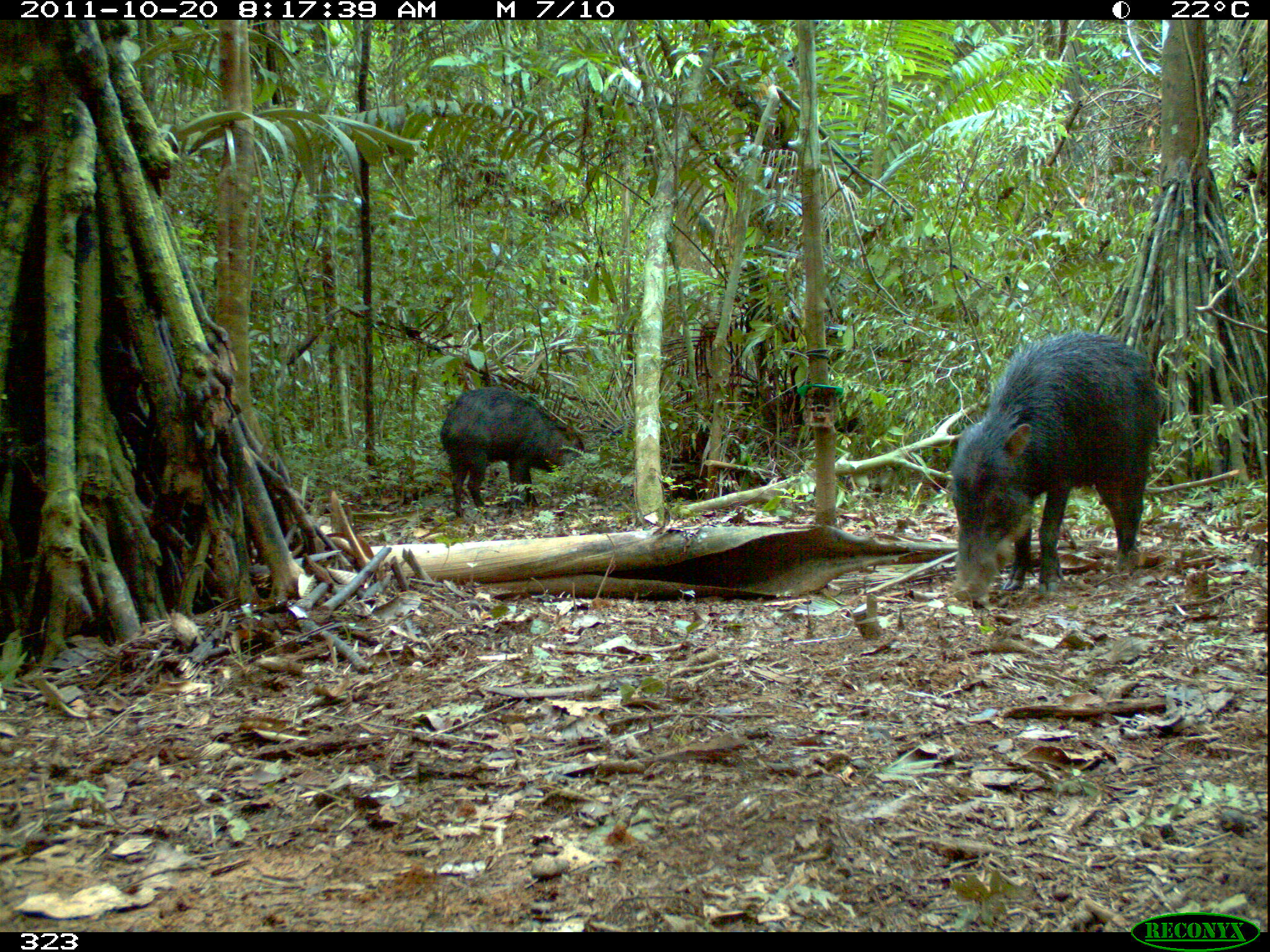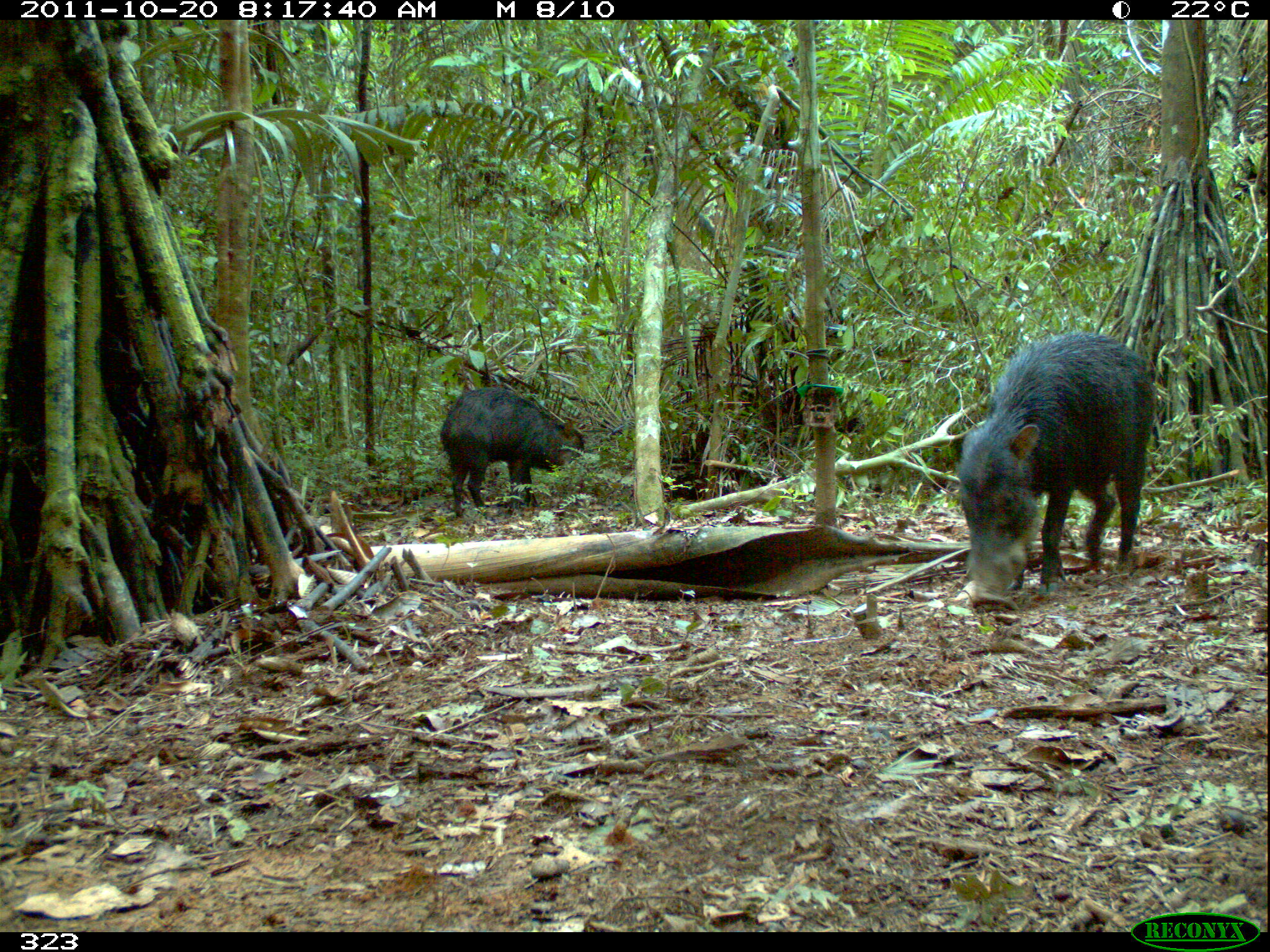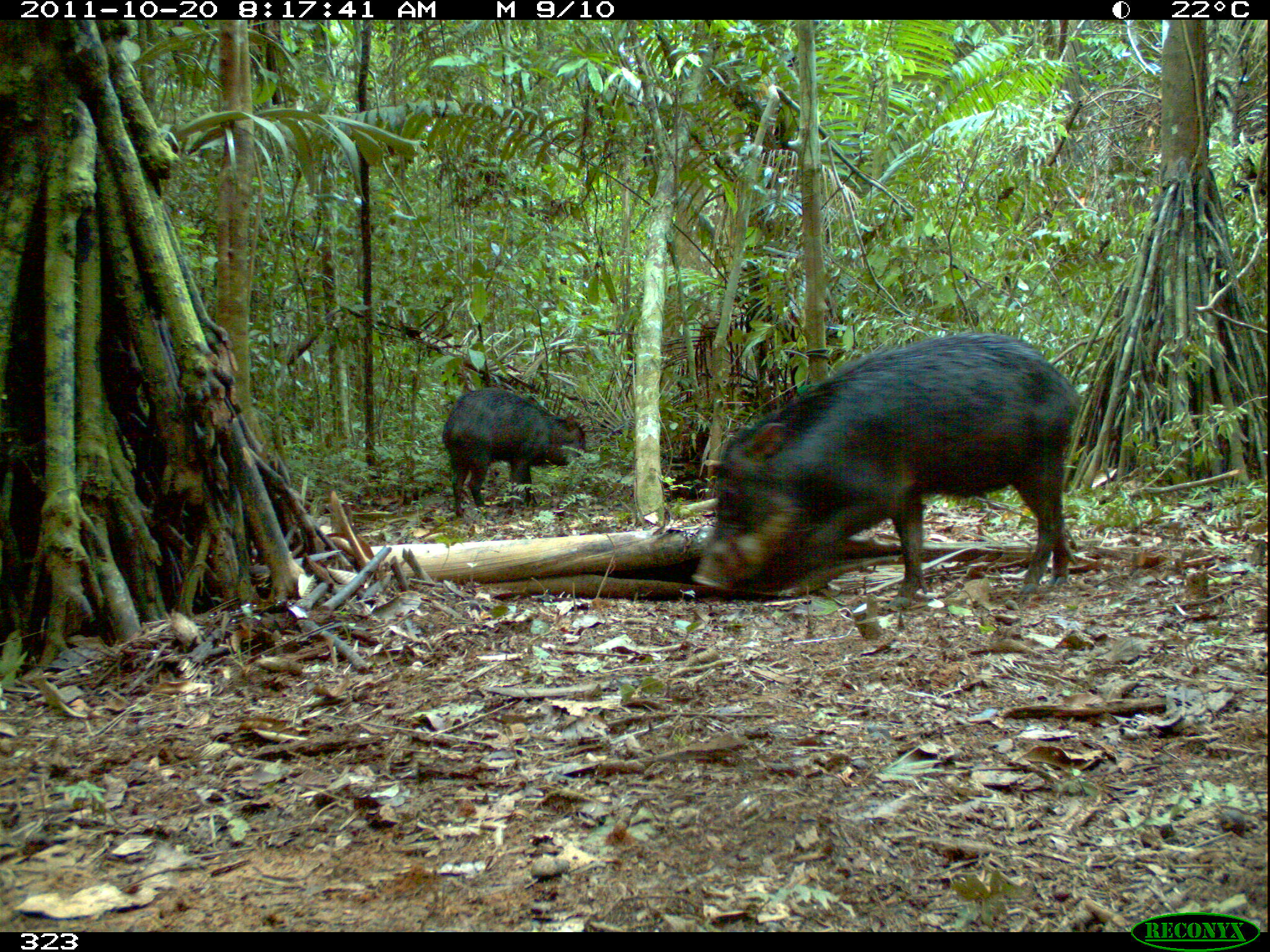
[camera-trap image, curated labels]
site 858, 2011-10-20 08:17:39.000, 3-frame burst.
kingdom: Animalia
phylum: Chordata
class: Mammalia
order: Artiodactyla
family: Tayassuidae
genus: Tayassu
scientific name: Tayassu pecari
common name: white-lipped peccary